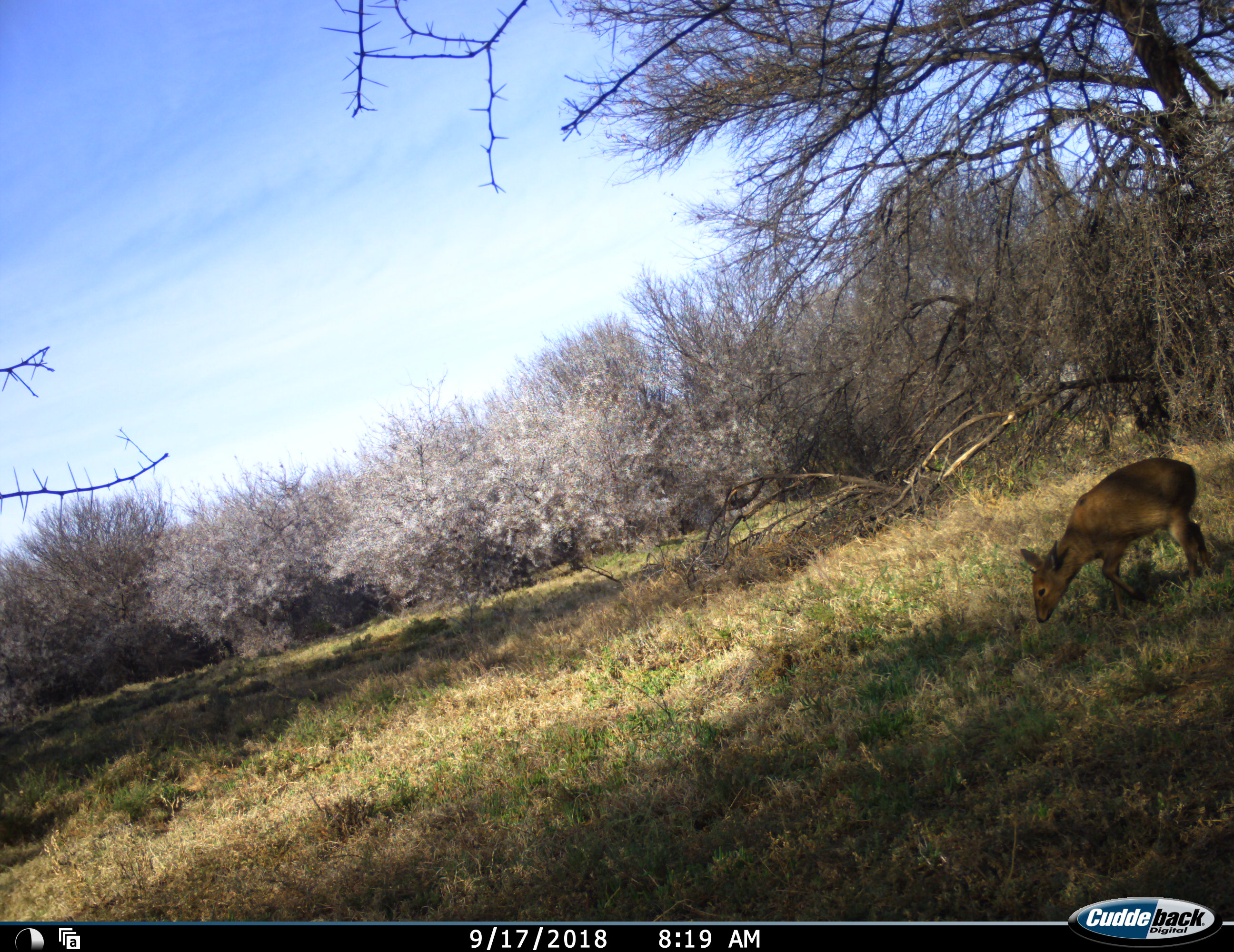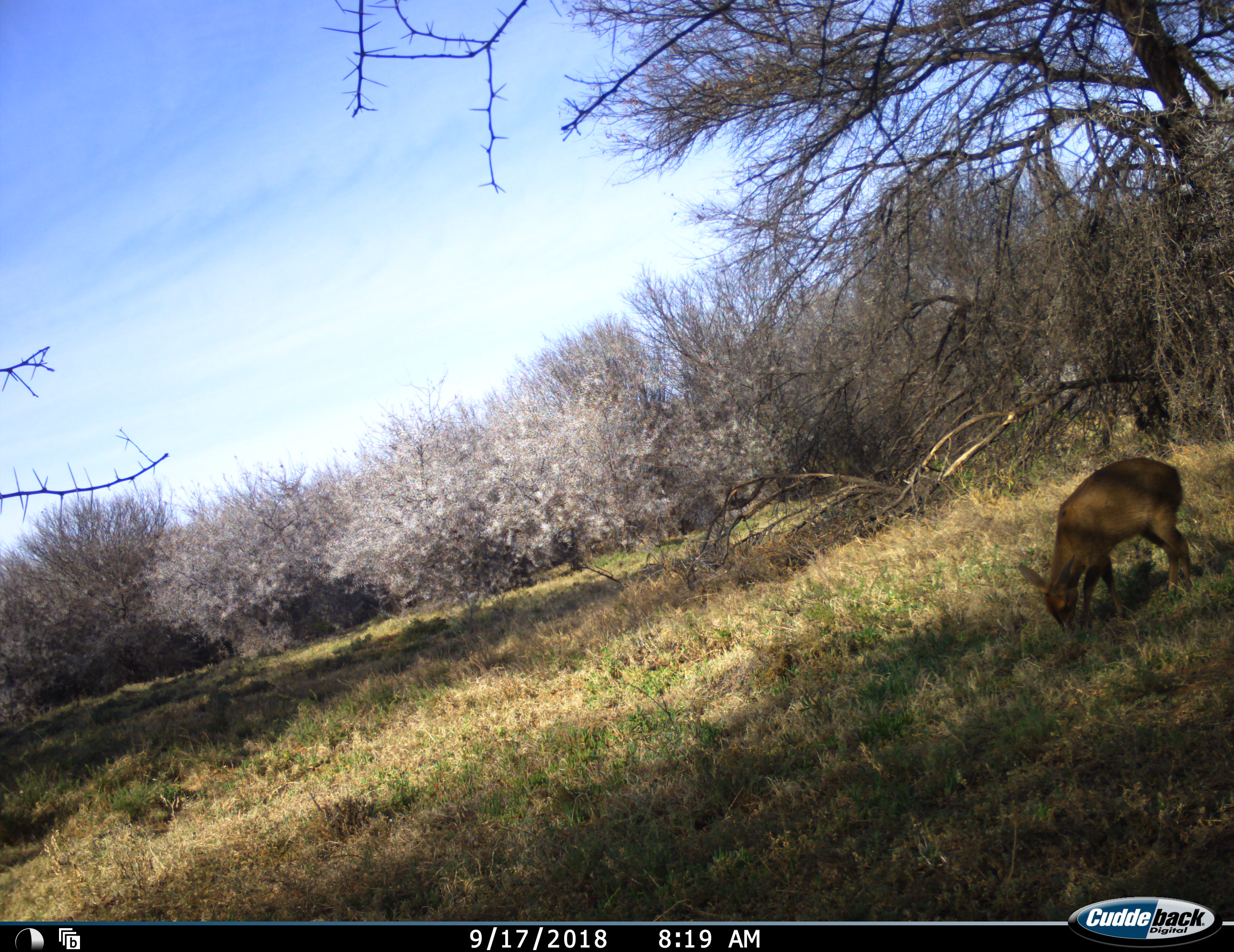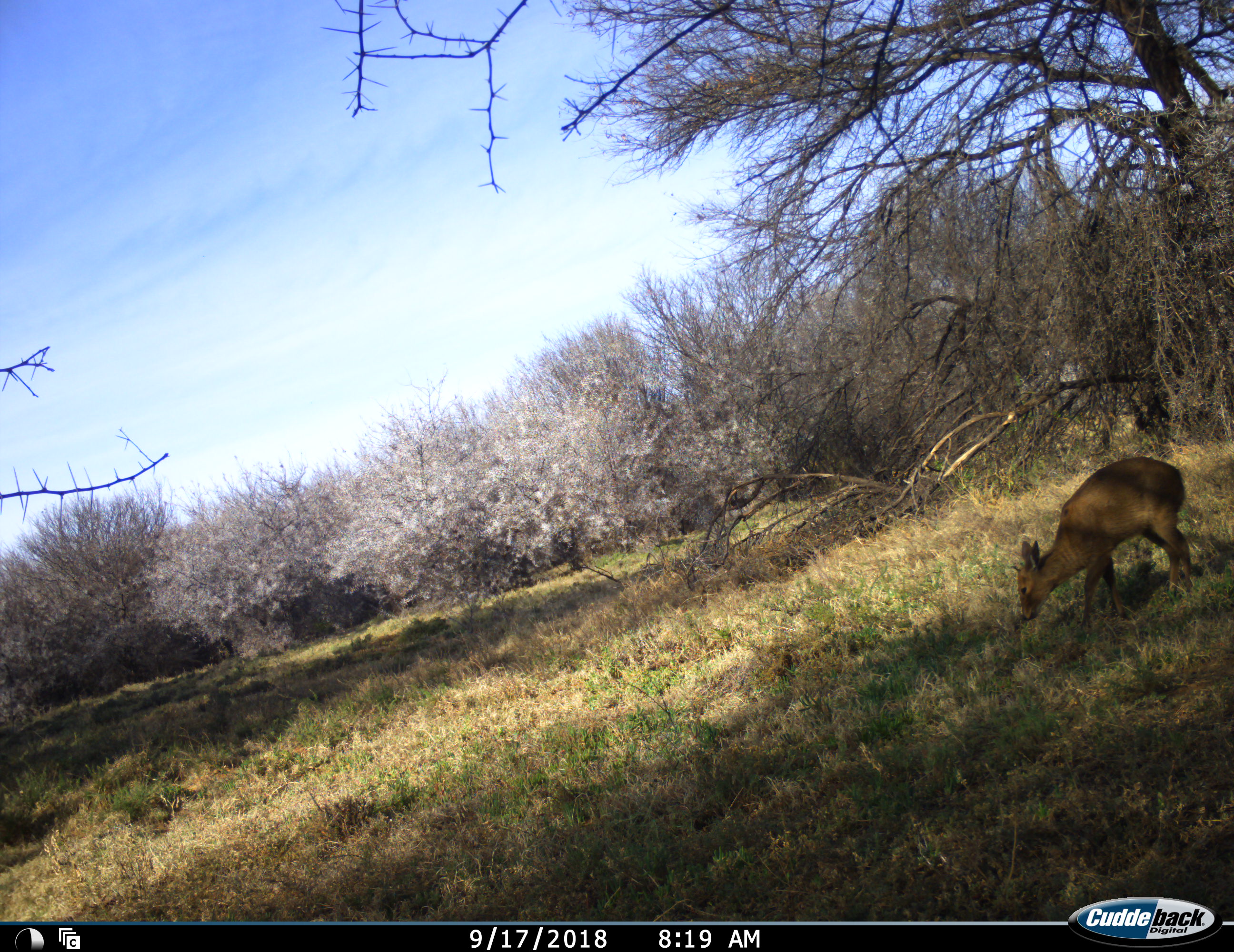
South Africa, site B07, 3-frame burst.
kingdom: Animalia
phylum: Chordata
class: Mammalia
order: Artiodactyla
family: Bovidae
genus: Sylvicapra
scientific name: Sylvicapra grimmia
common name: common grey duiker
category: duikercommongrey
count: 1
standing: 40%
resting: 0%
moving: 20%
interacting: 0%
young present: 0%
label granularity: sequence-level